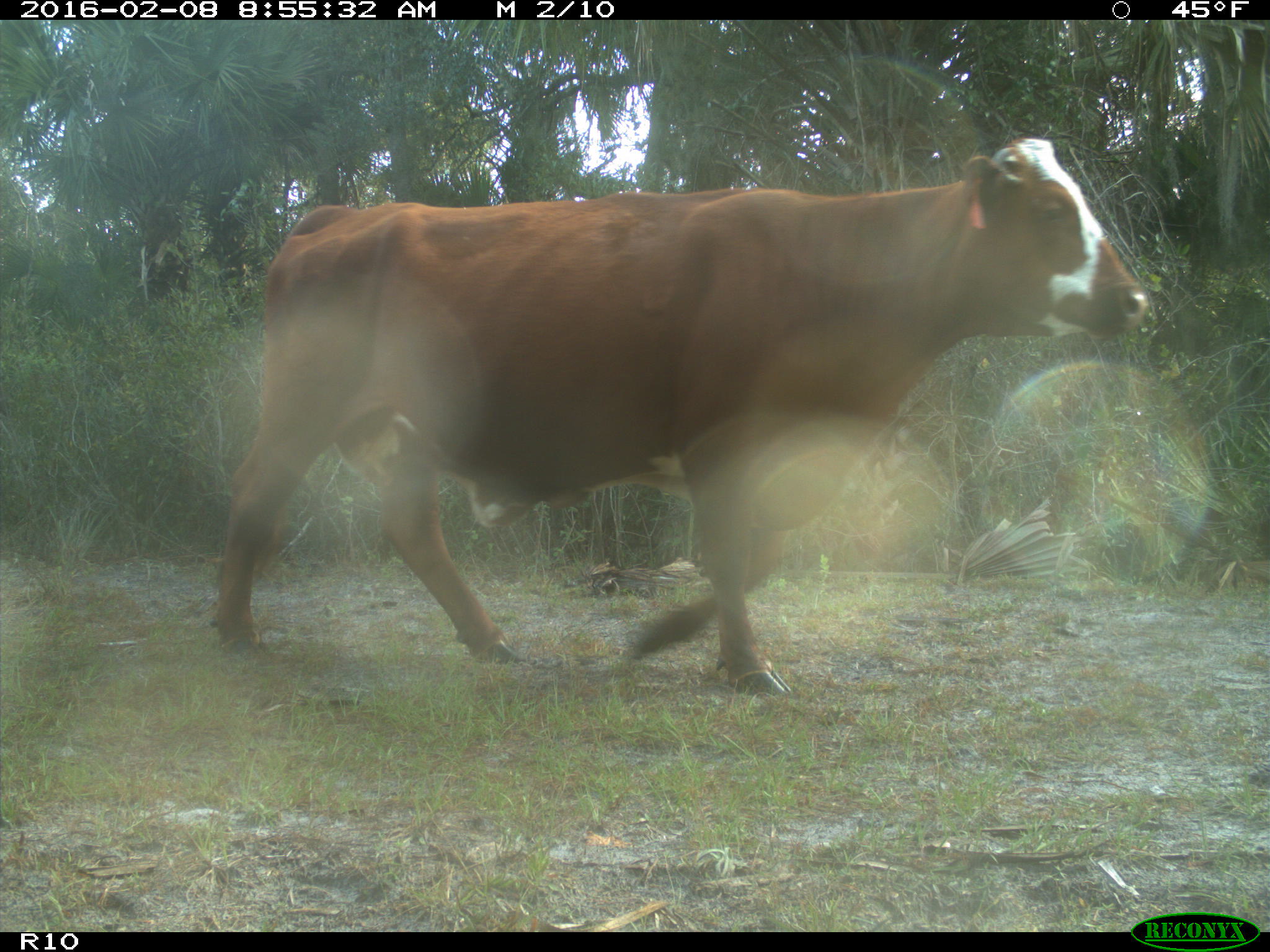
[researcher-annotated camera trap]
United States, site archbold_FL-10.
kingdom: Animalia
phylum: Chordata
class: Mammalia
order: Artiodactyla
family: Bovidae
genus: Bos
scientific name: Bos taurus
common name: domestic cow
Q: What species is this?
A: Bos taurus (domestic cow).